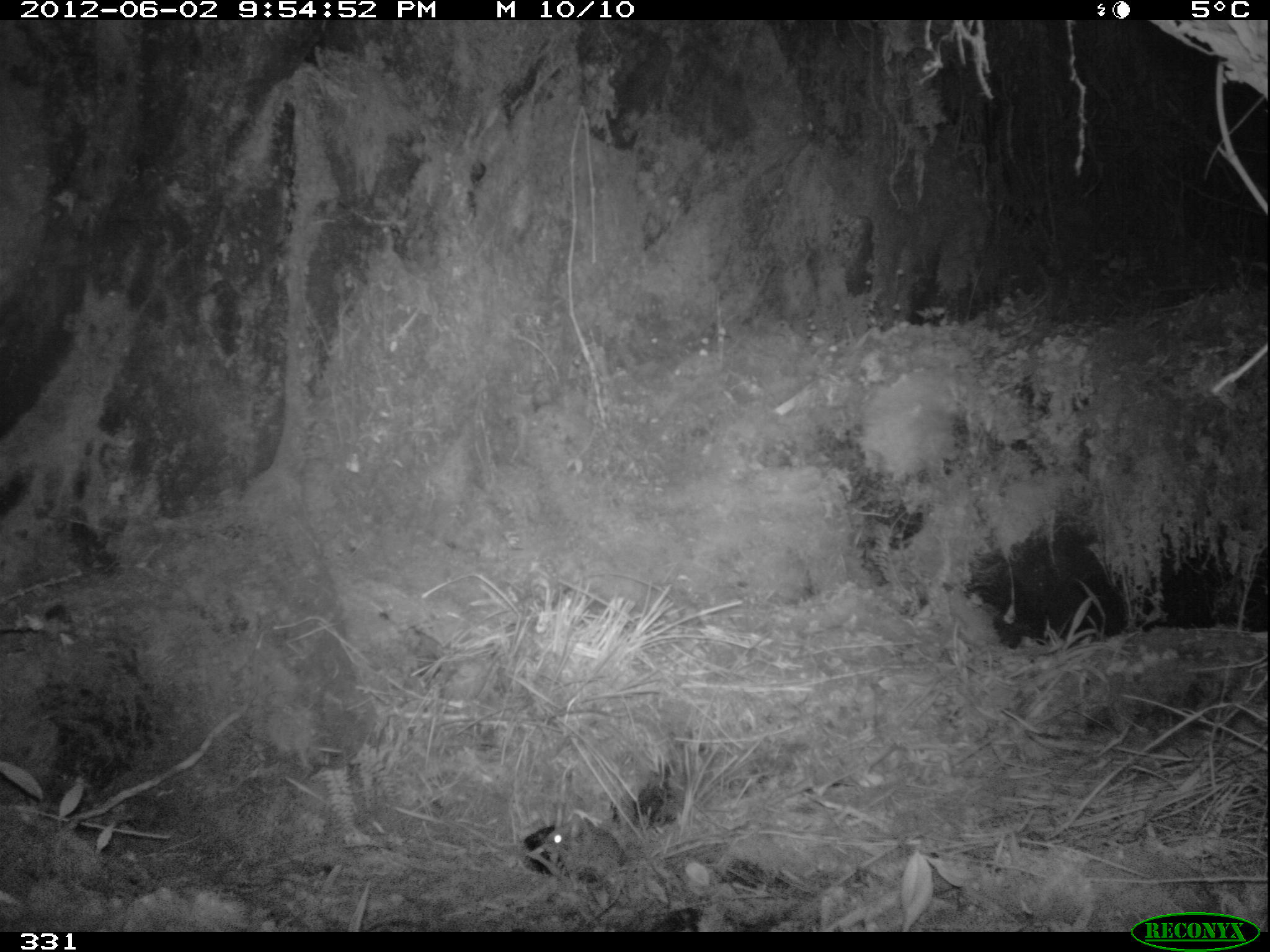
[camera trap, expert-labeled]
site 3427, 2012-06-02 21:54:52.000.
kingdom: Animalia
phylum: Chordata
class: Mammalia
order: Rodentia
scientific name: Rodentia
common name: rodents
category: unknown rodent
Unknown rodent (rodents) (Rodentia).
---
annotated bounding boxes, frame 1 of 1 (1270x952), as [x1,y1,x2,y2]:
unknown rodent: [543,814,636,887]